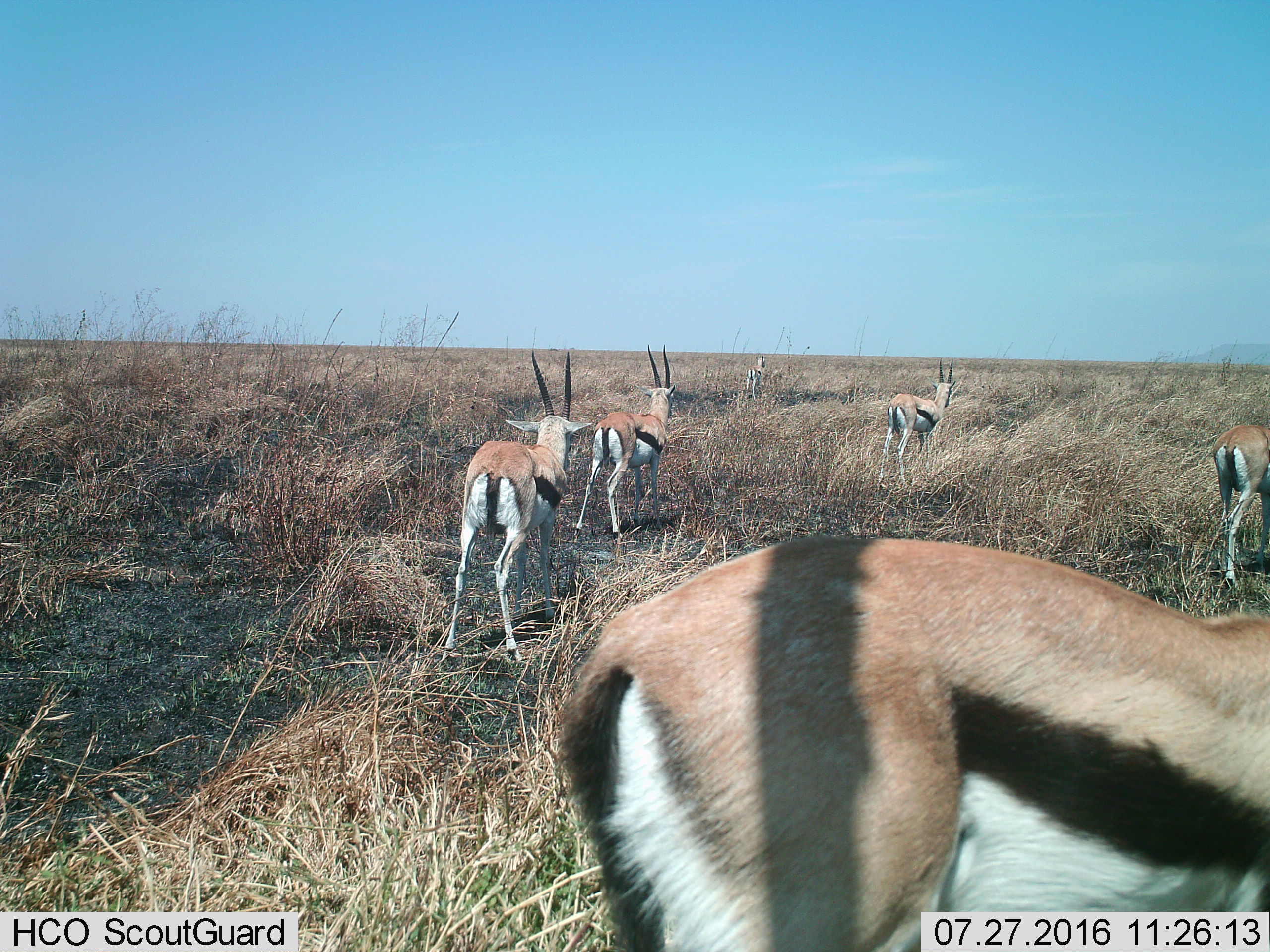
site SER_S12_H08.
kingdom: Animalia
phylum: Chordata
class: Mammalia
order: Artiodactyla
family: Bovidae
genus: Eudorcas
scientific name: Eudorcas thomsonii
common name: thomson's gazelle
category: gazellethomsons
Gazellethomsons (thomson's gazelle) (Eudorcas thomsonii), count 6. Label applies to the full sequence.